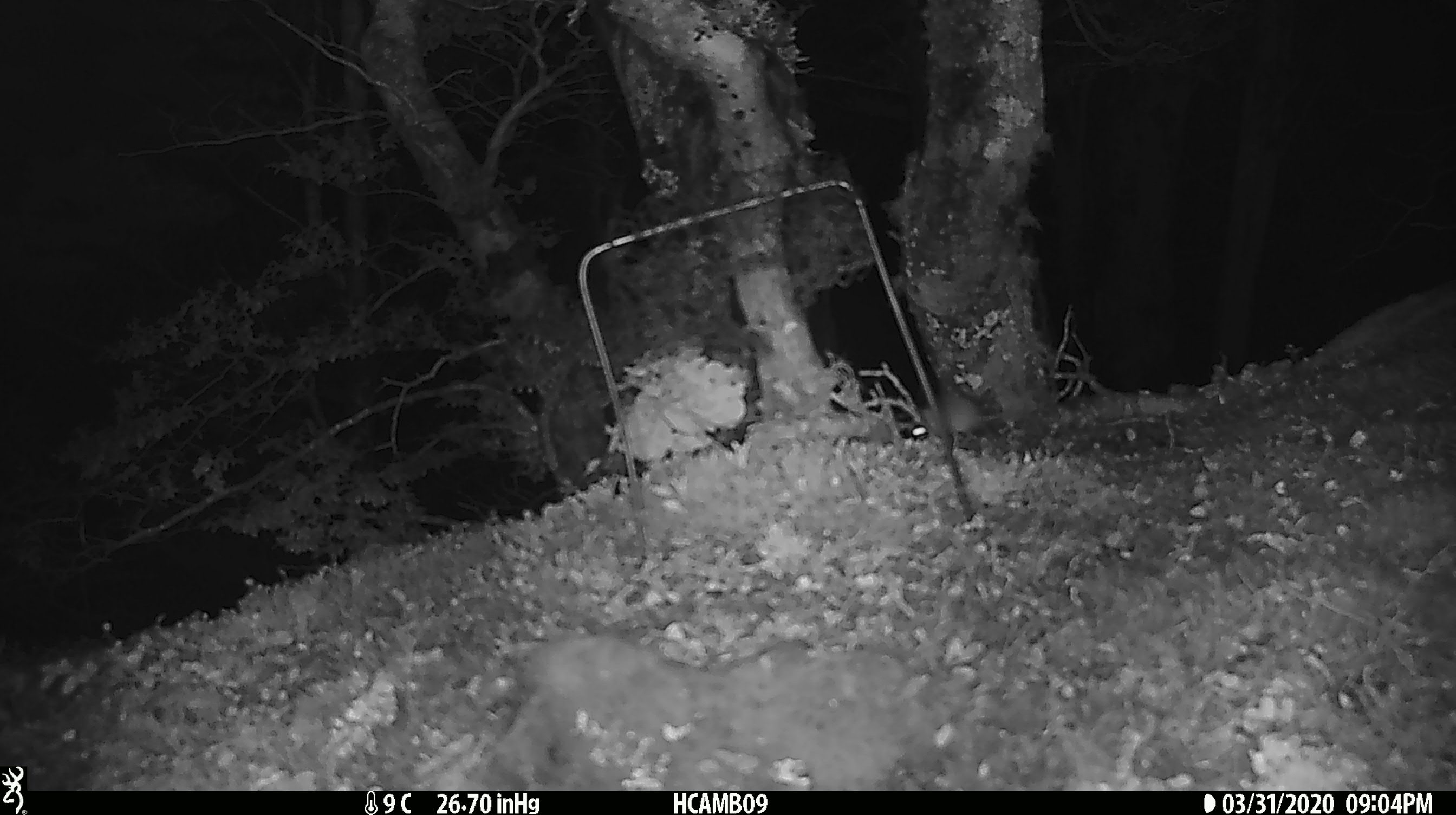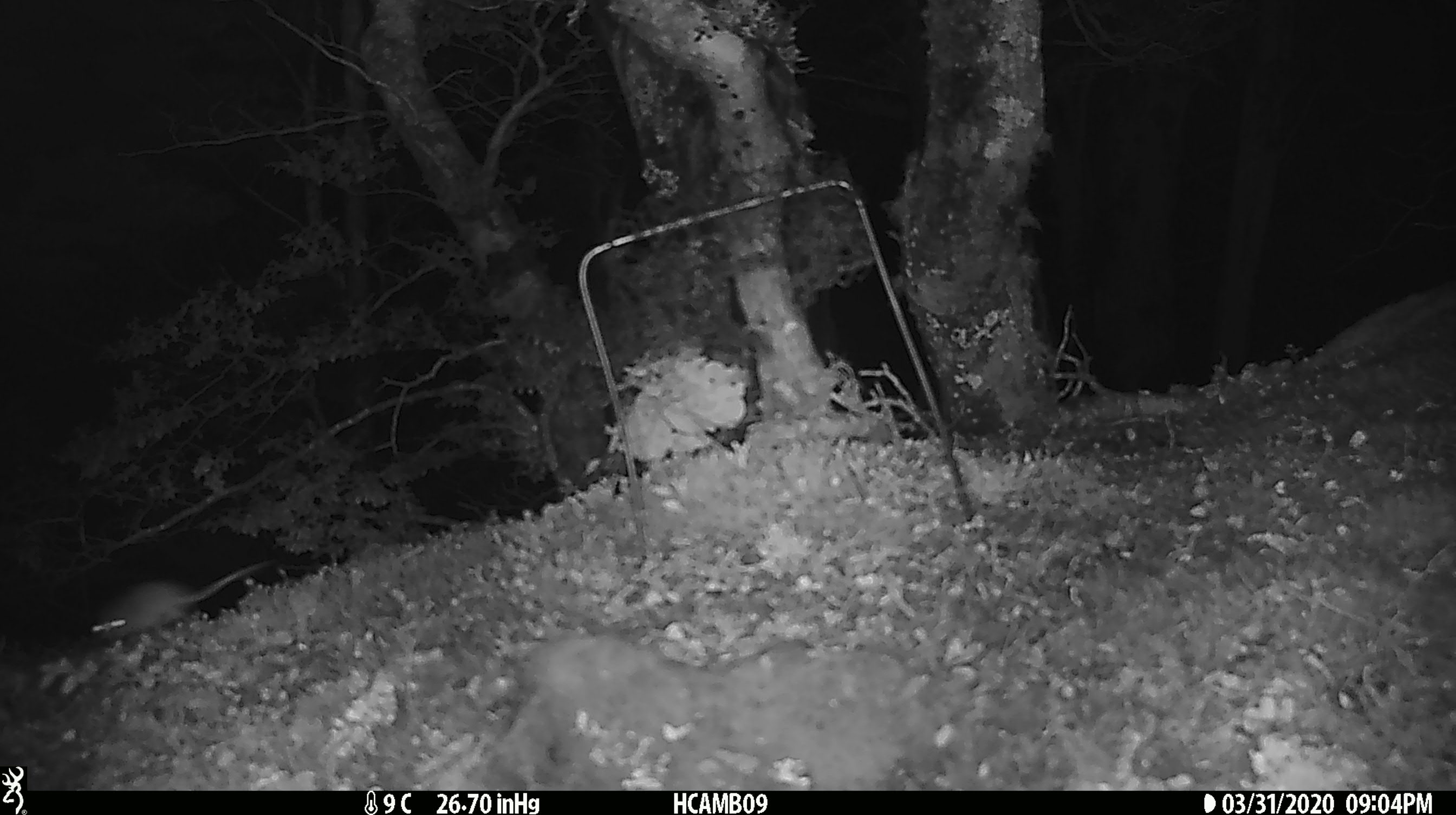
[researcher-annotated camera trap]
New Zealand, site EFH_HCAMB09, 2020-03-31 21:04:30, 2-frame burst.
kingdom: Animalia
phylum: Chordata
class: Mammalia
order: Rodentia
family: Muridae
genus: Mus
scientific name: Mus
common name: mouse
Mouse (Mus).